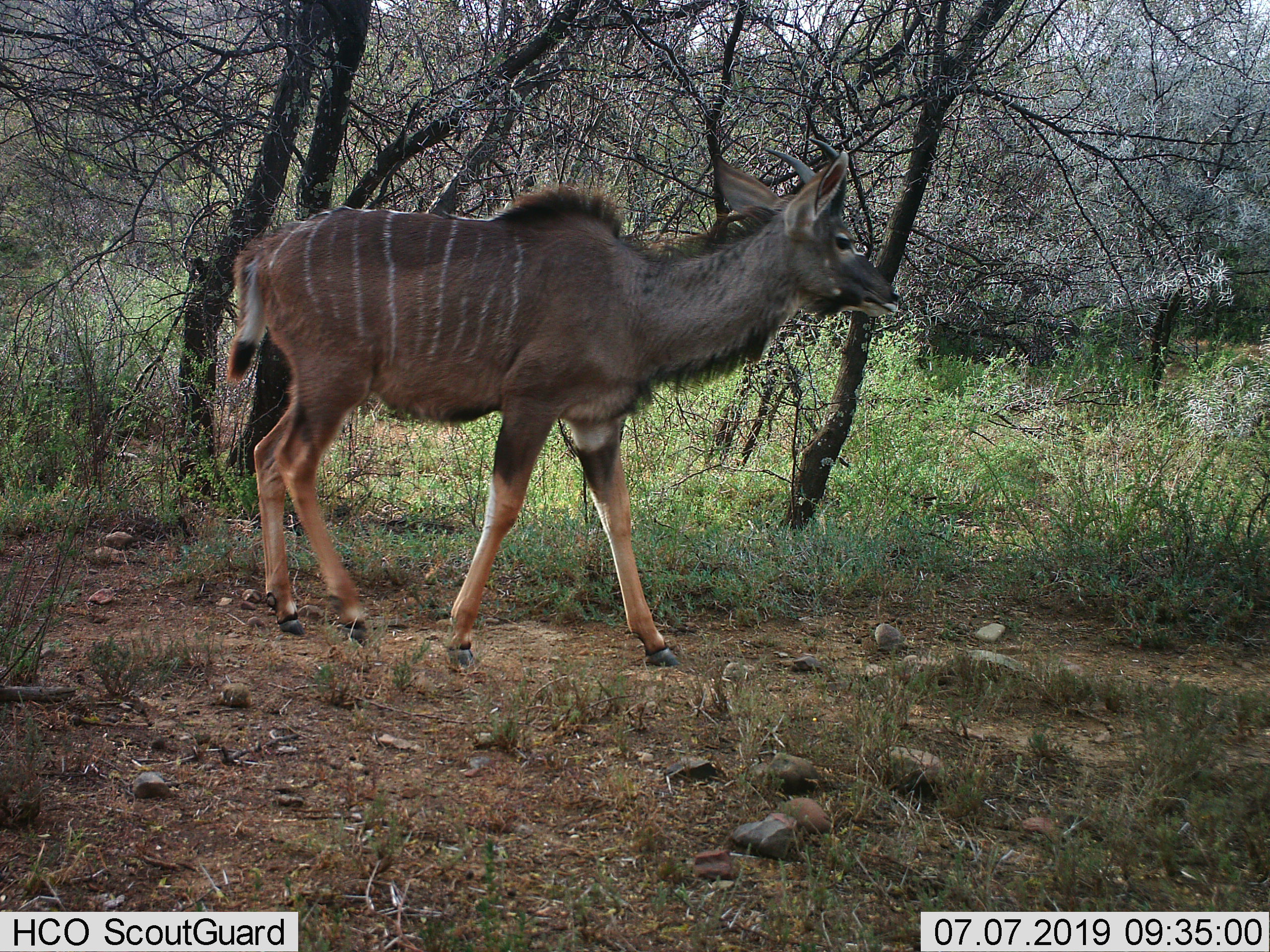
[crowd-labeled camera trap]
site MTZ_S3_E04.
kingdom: Animalia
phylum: Chordata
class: Mammalia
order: Artiodactyla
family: Bovidae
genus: Tragelaphus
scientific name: Tragelaphus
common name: kudu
Kudu (Tragelaphus), count 1. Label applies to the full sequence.